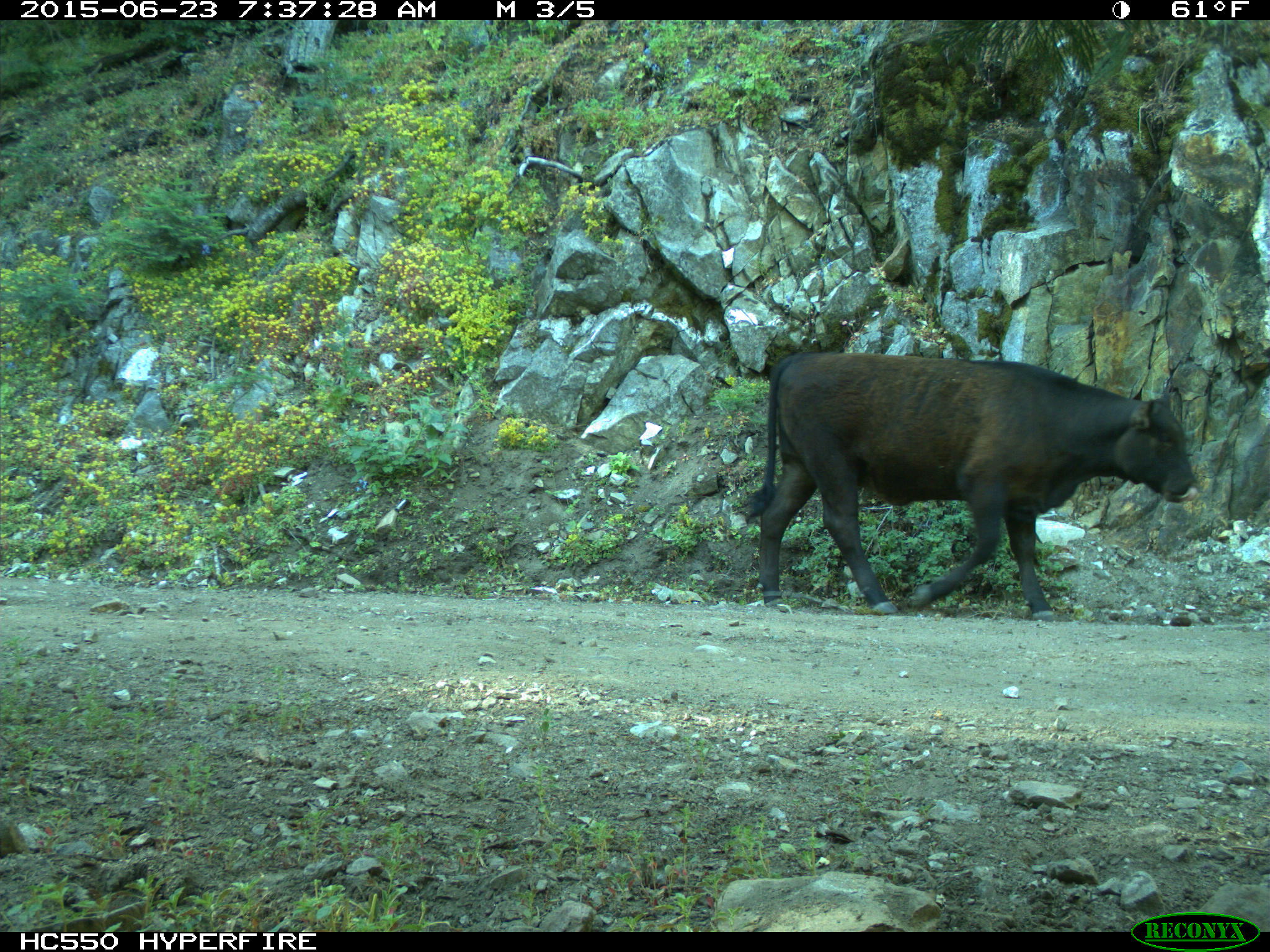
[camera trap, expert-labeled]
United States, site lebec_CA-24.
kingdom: Animalia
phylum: Chordata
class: Mammalia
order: Artiodactyla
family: Bovidae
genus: Bos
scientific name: Bos taurus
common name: domestic cow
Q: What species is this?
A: Bos taurus (domestic cow).